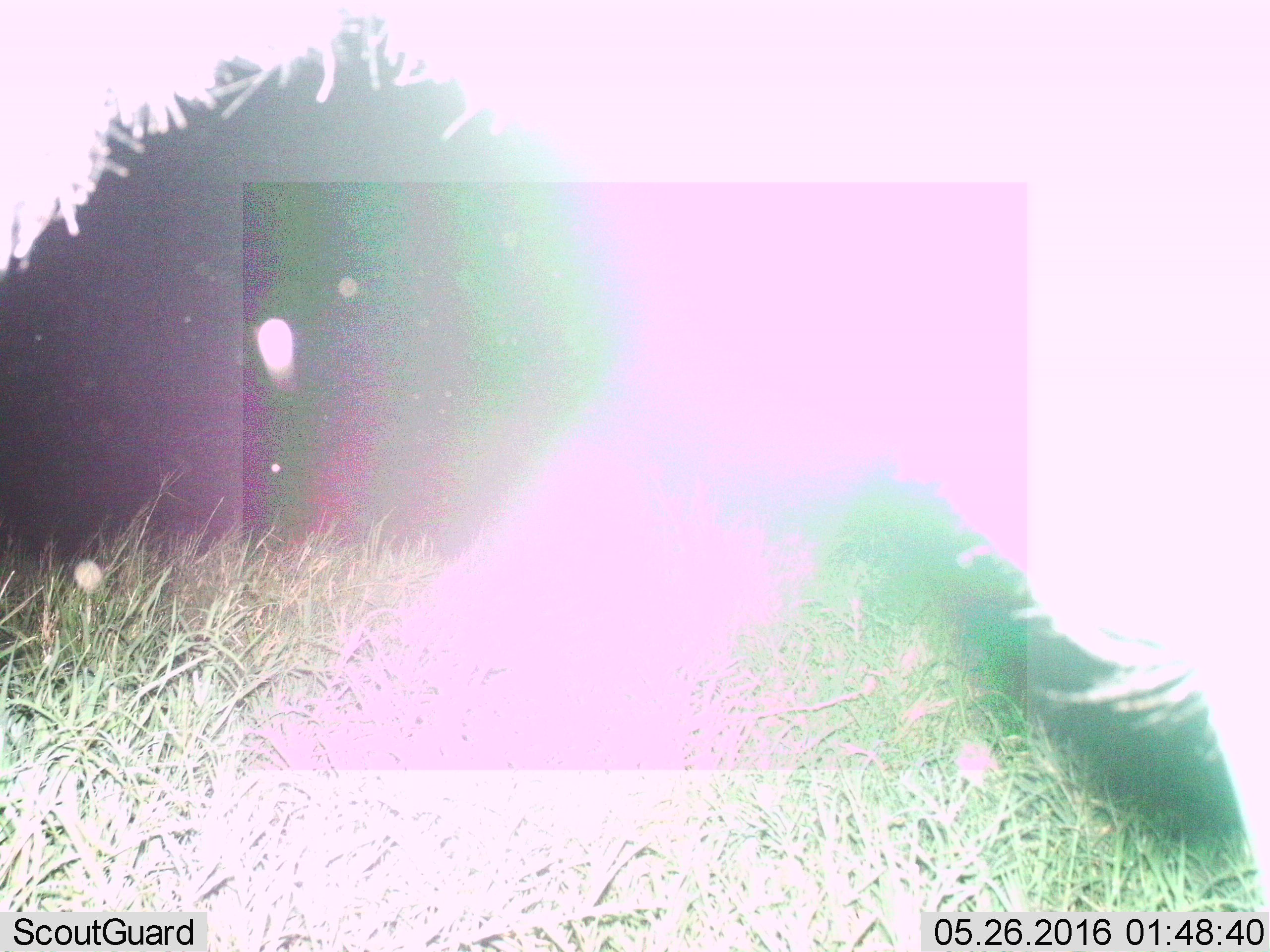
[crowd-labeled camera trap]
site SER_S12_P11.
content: unidentified animal